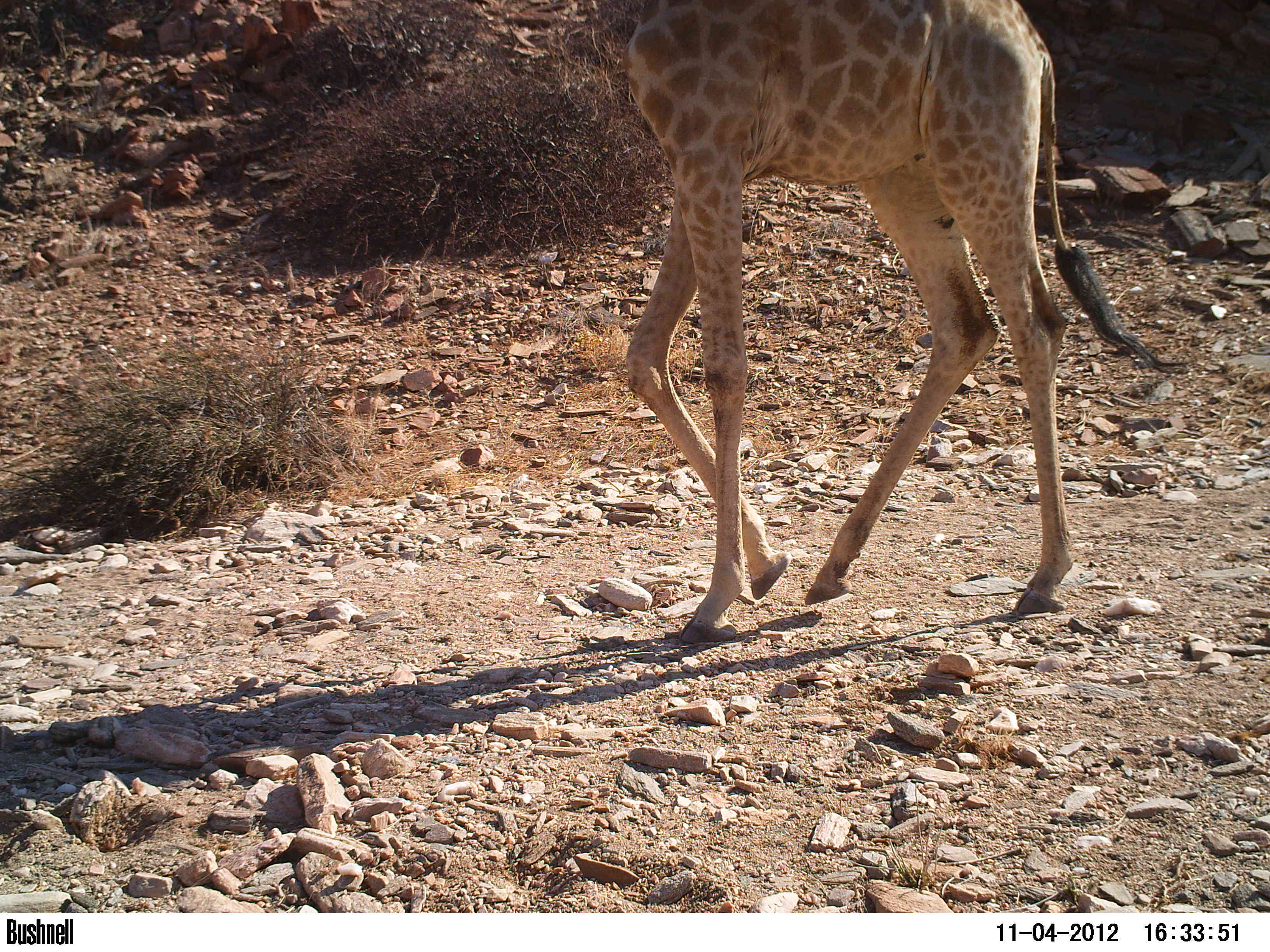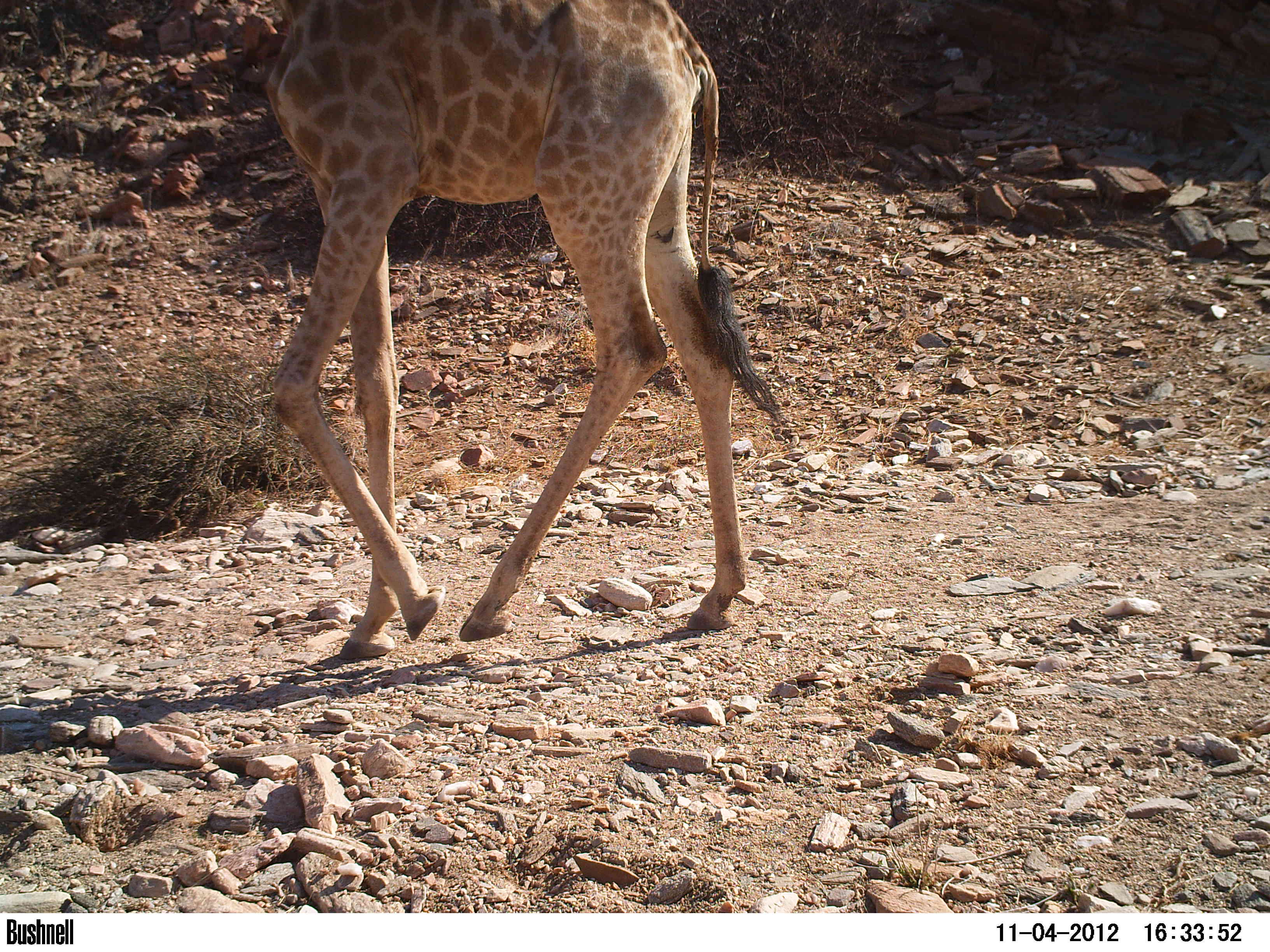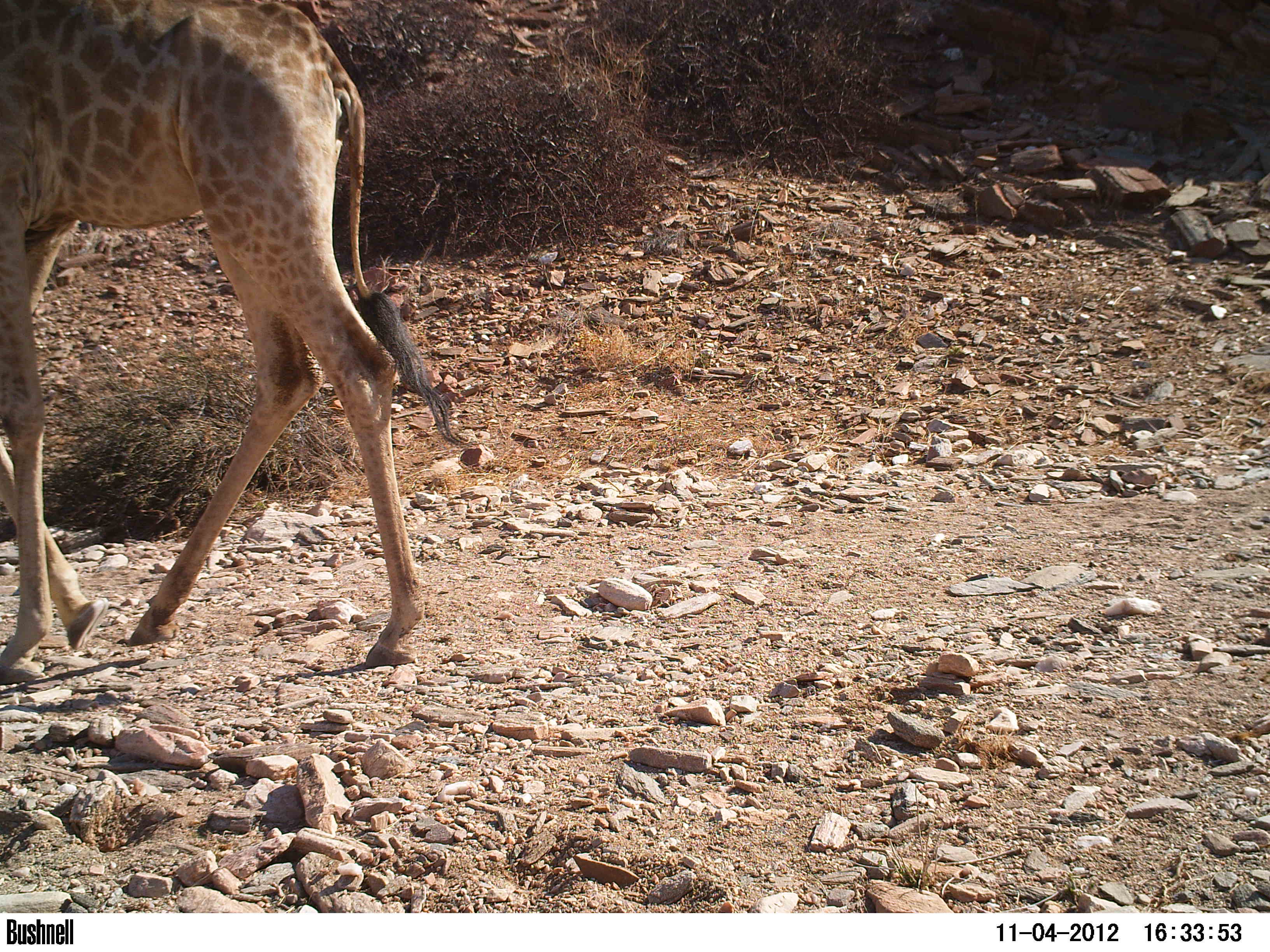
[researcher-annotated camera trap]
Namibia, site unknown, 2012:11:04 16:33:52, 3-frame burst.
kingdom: Animalia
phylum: Chordata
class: Mammalia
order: Artiodactyla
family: Giraffidae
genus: Giraffa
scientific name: Giraffa camelopardalis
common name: giraffe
Giraffa camelopardalis (giraffe).